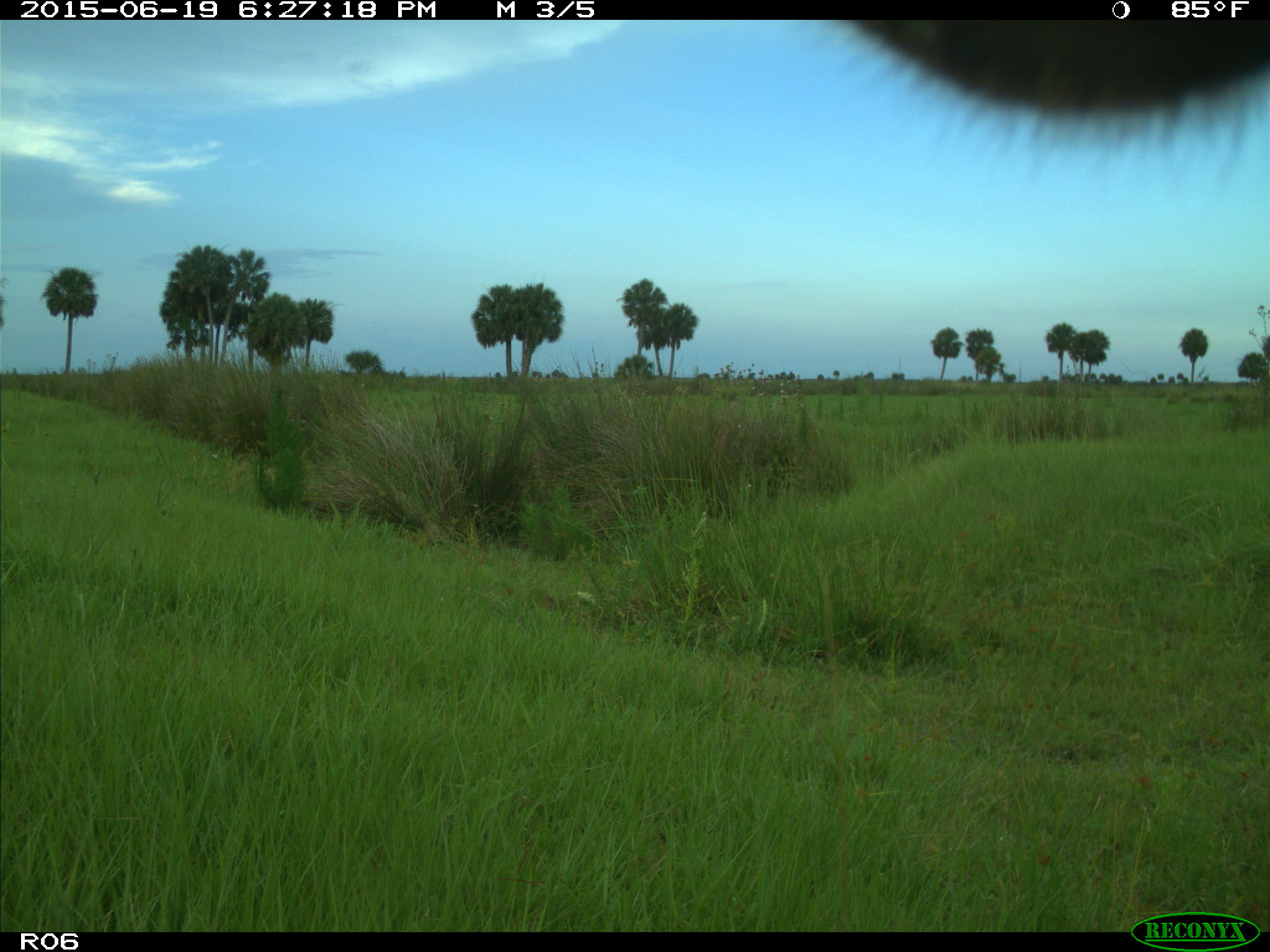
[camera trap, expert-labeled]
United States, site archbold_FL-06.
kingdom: Animalia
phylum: Chordata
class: Mammalia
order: Artiodactyla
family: Bovidae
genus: Bos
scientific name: Bos taurus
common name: domestic cow